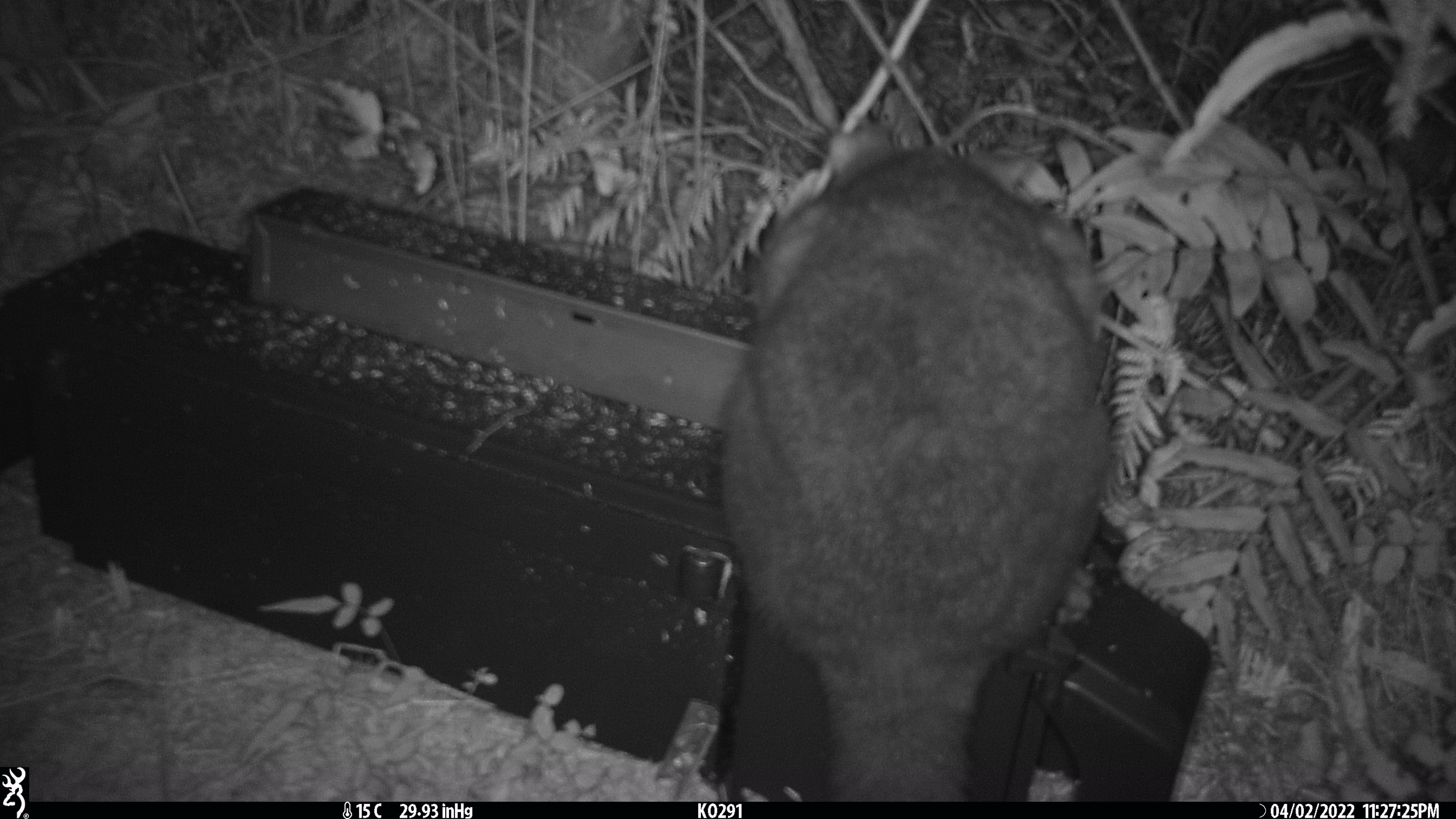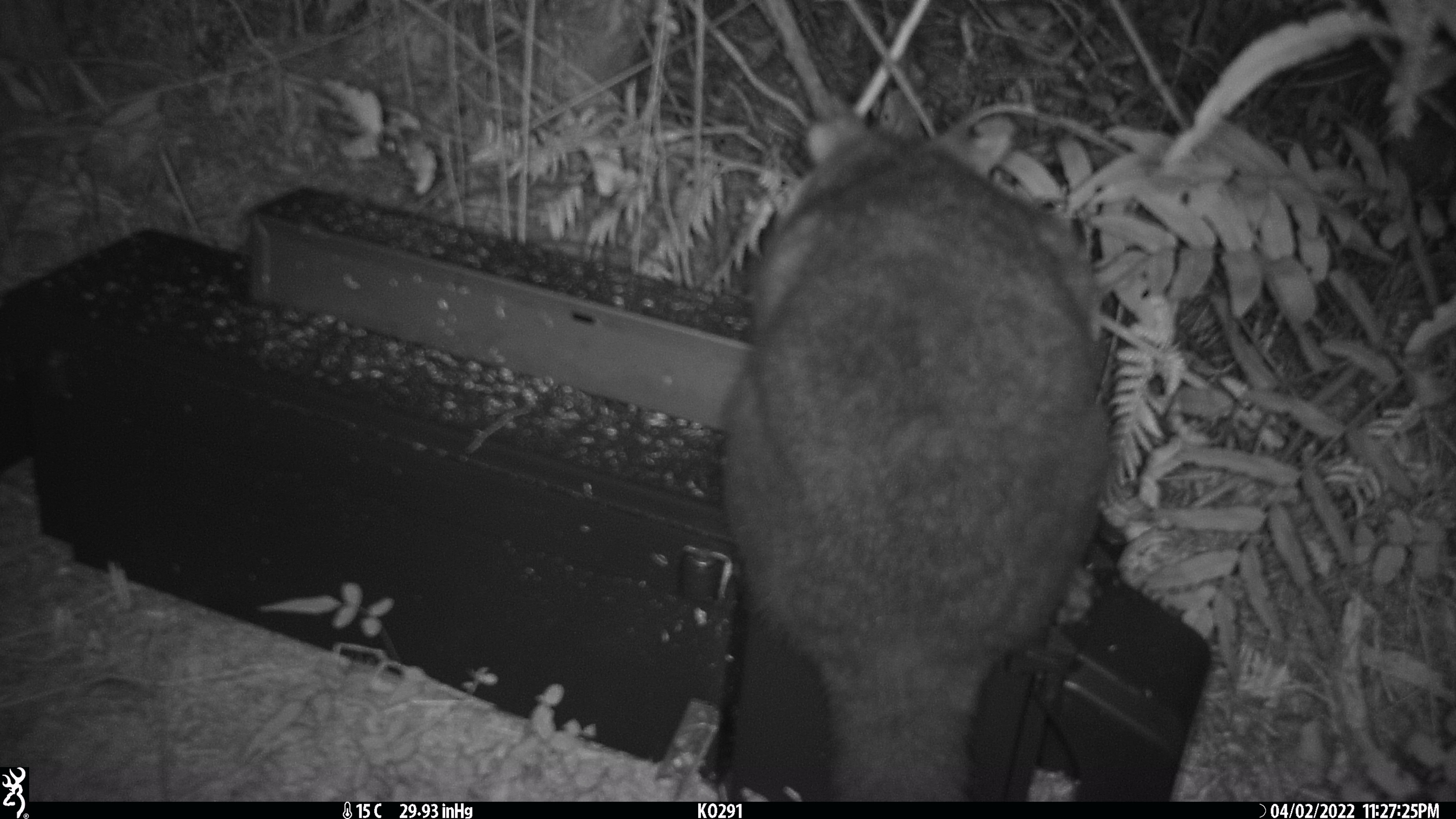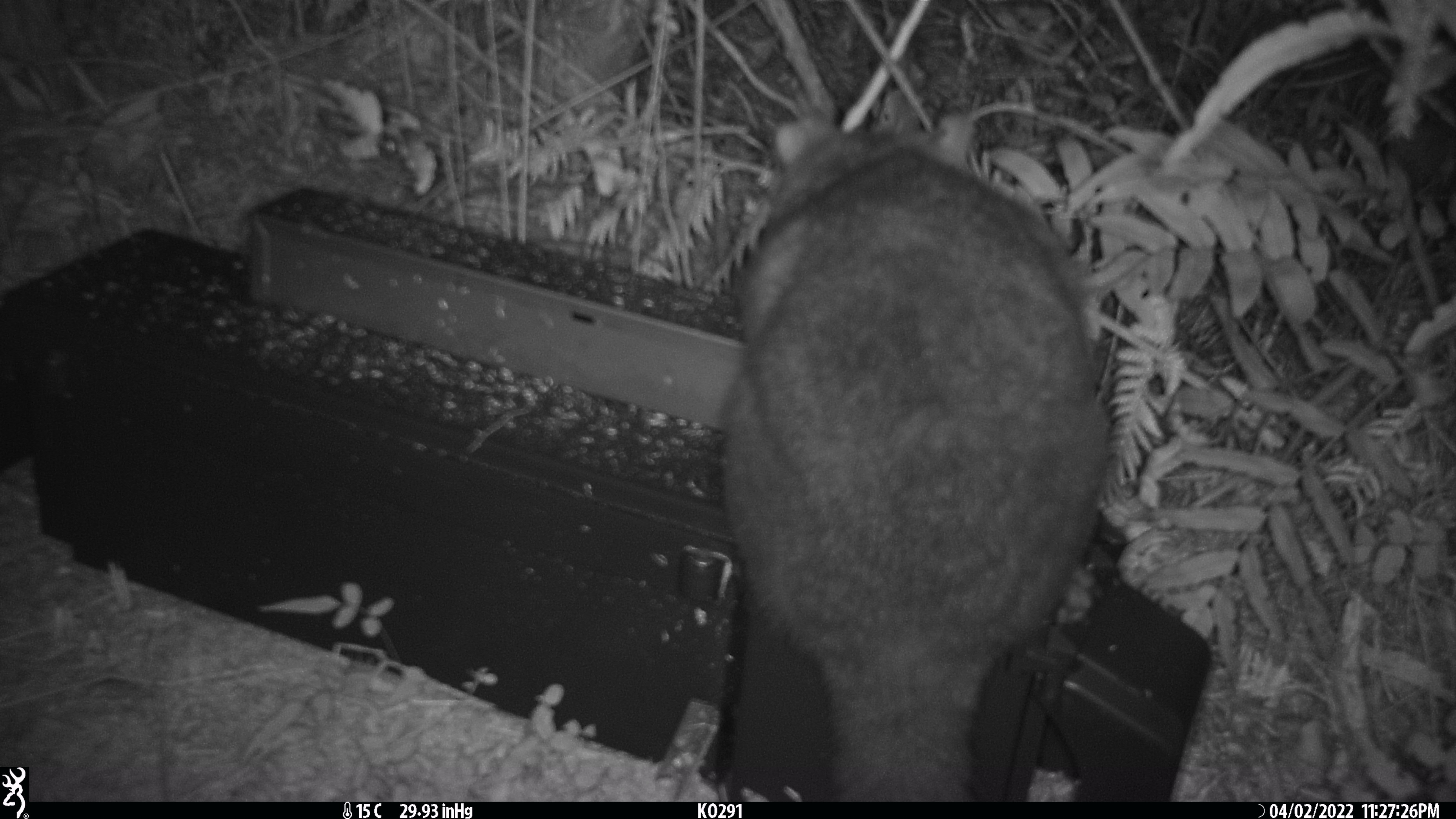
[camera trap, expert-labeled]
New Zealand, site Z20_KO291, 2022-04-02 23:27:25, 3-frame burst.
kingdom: Animalia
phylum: Chordata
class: Mammalia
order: Diprotodontia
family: Phalangeridae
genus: Trichosurus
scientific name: Trichosurus vulpecula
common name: common brushtail possum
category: possum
Possum (common brushtail possum) (Trichosurus vulpecula).